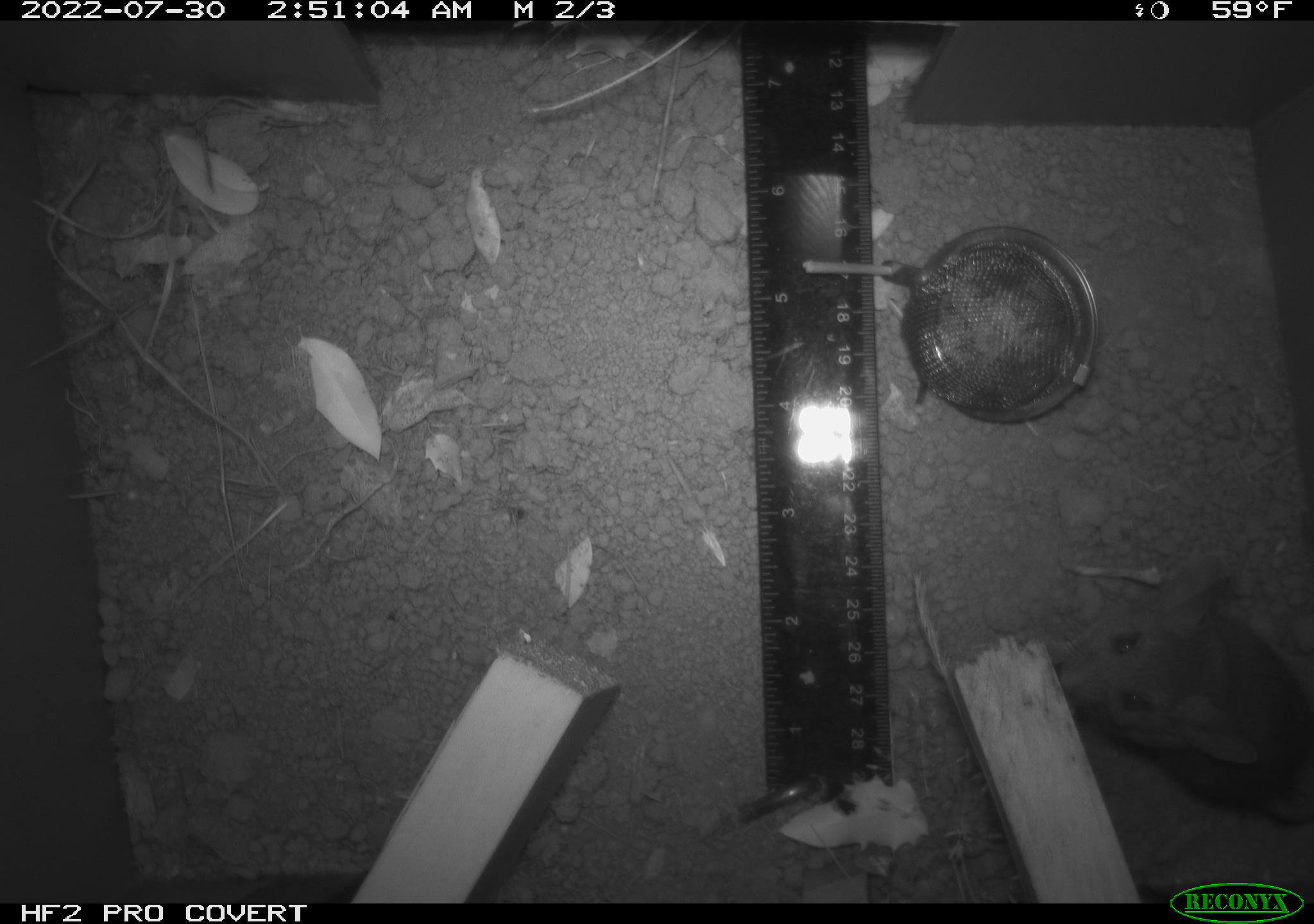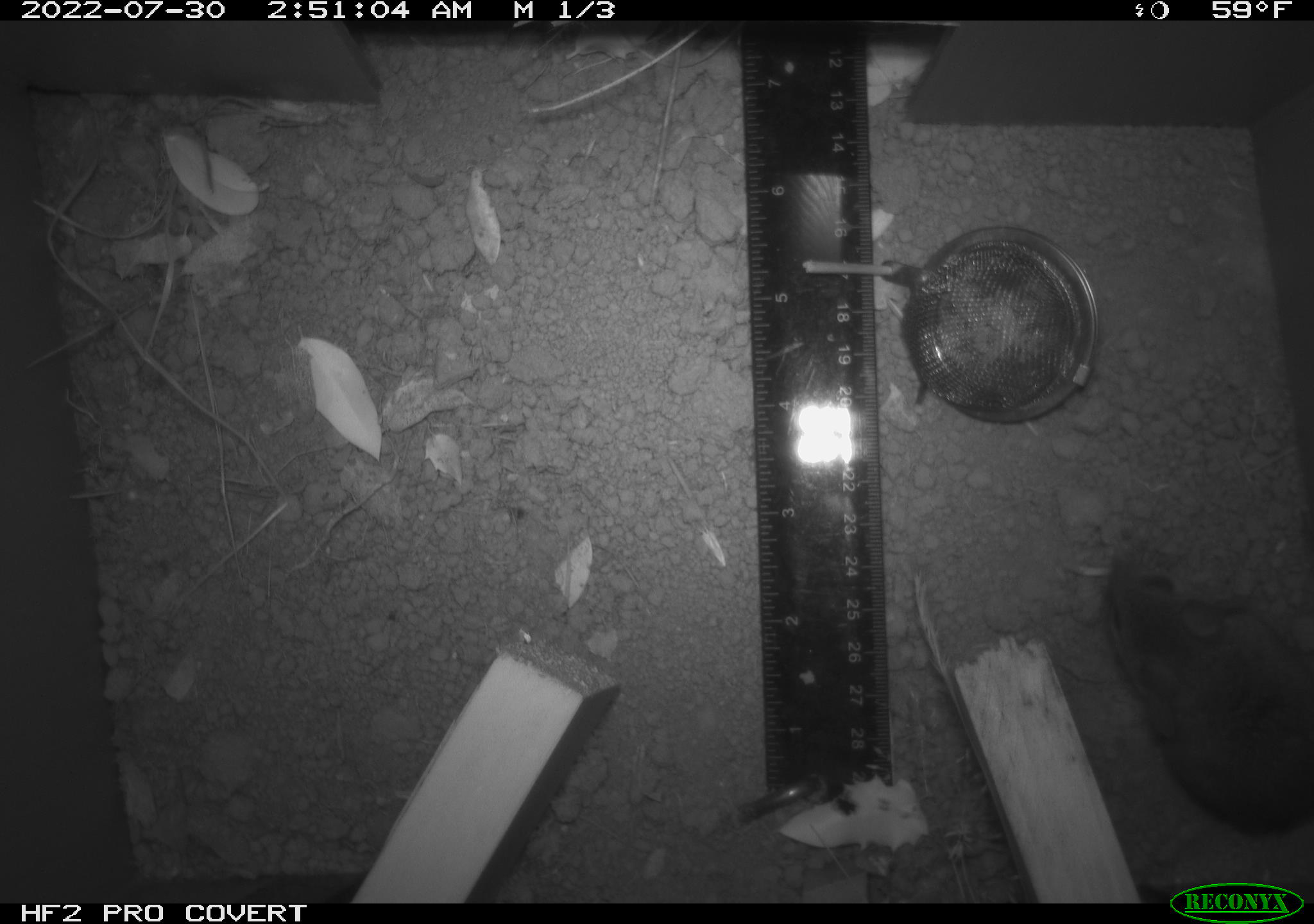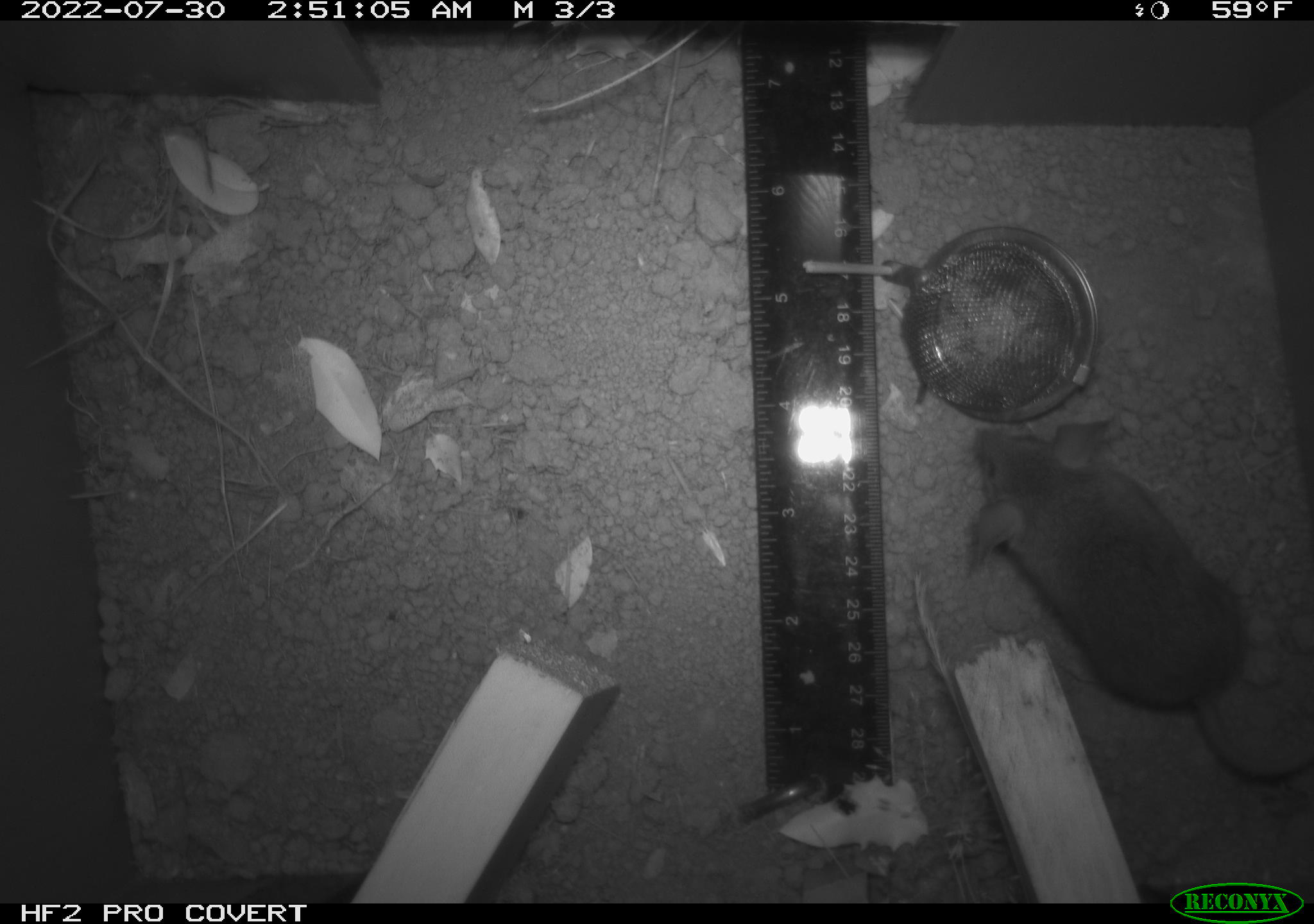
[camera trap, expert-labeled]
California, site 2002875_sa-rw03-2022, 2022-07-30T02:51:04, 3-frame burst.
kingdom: Animalia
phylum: Chordata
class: Mammalia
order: Rodentia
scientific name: Rodentia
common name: mouse species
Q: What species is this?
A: Mouse species (Rodentia).